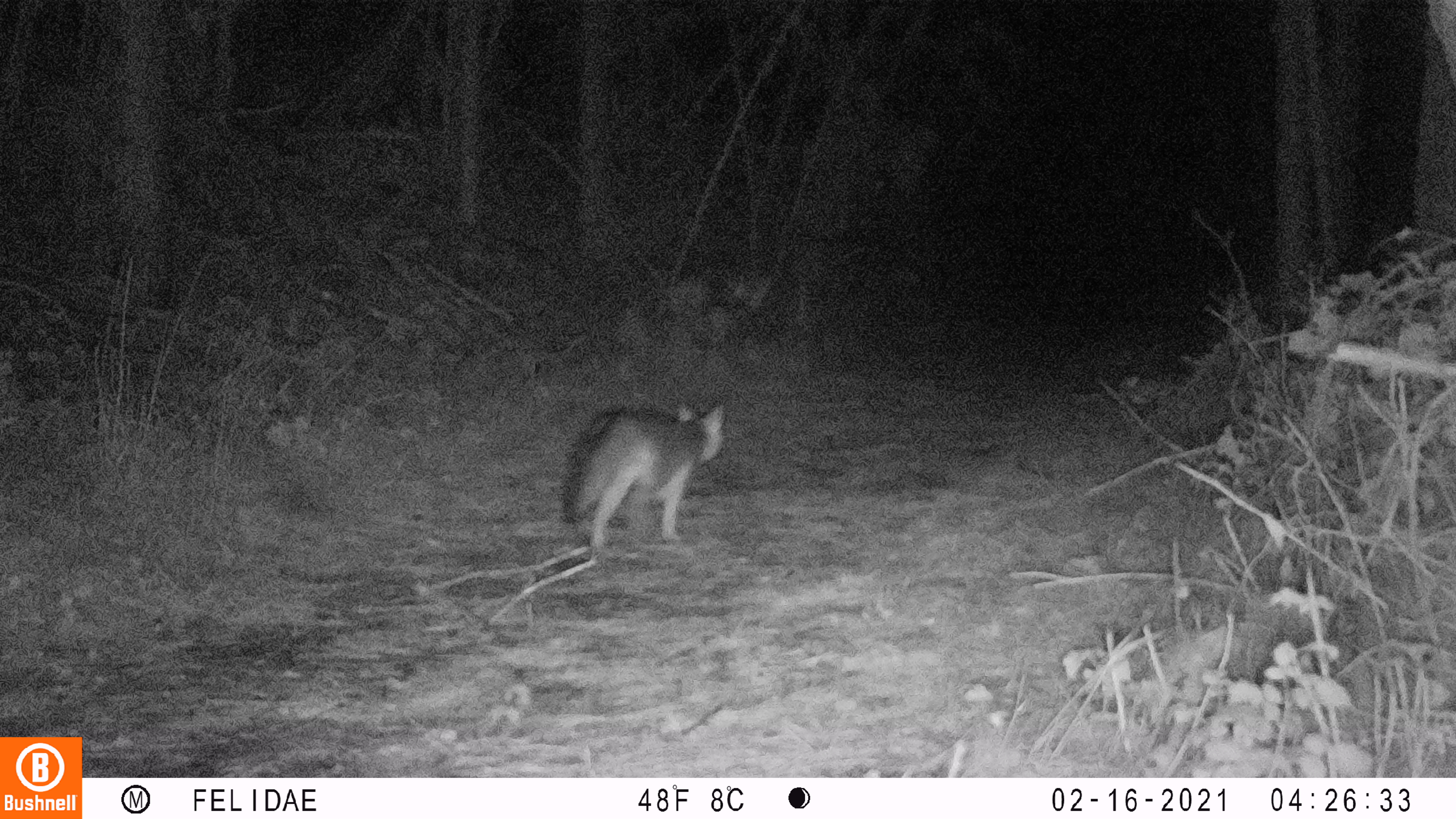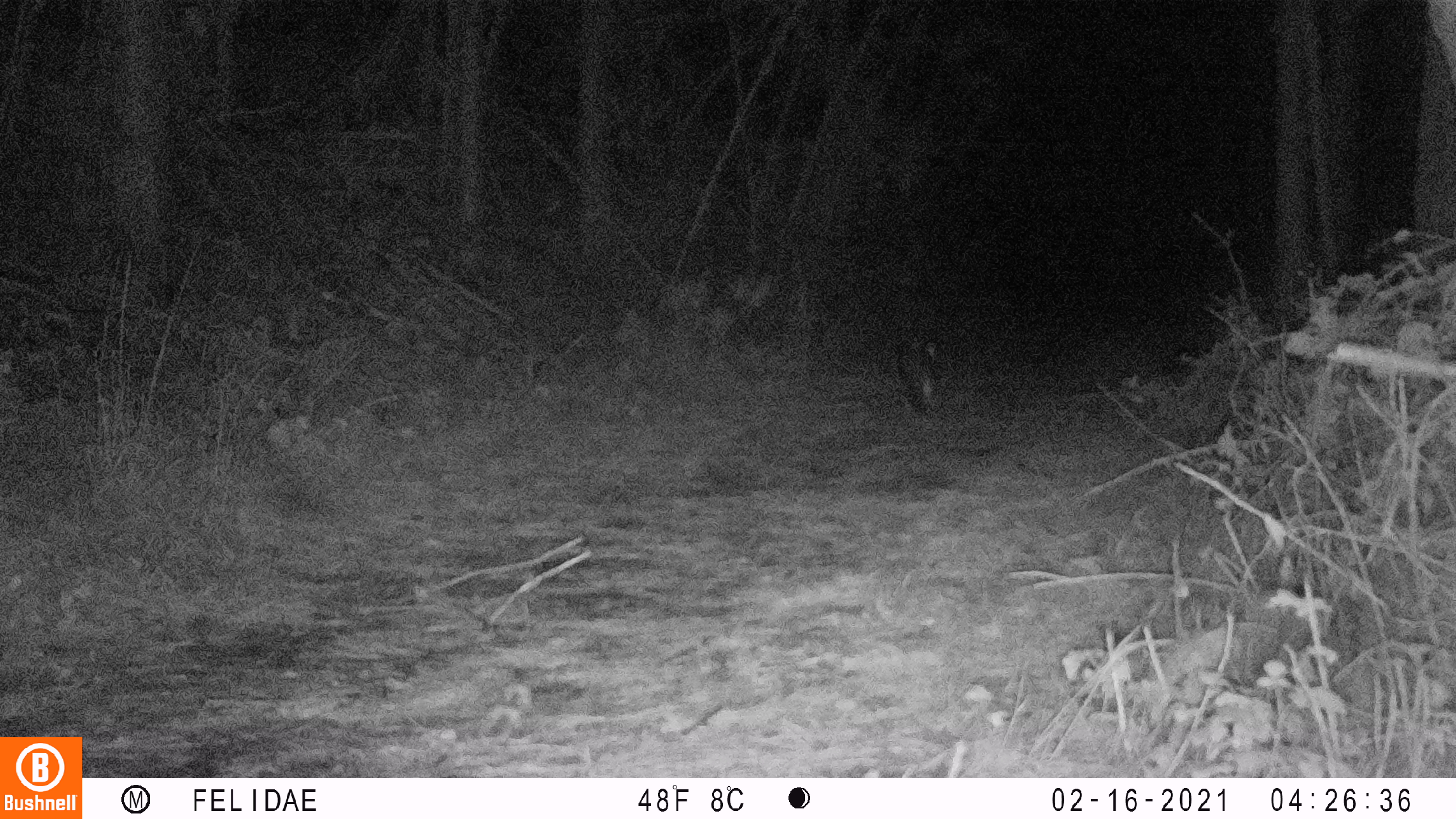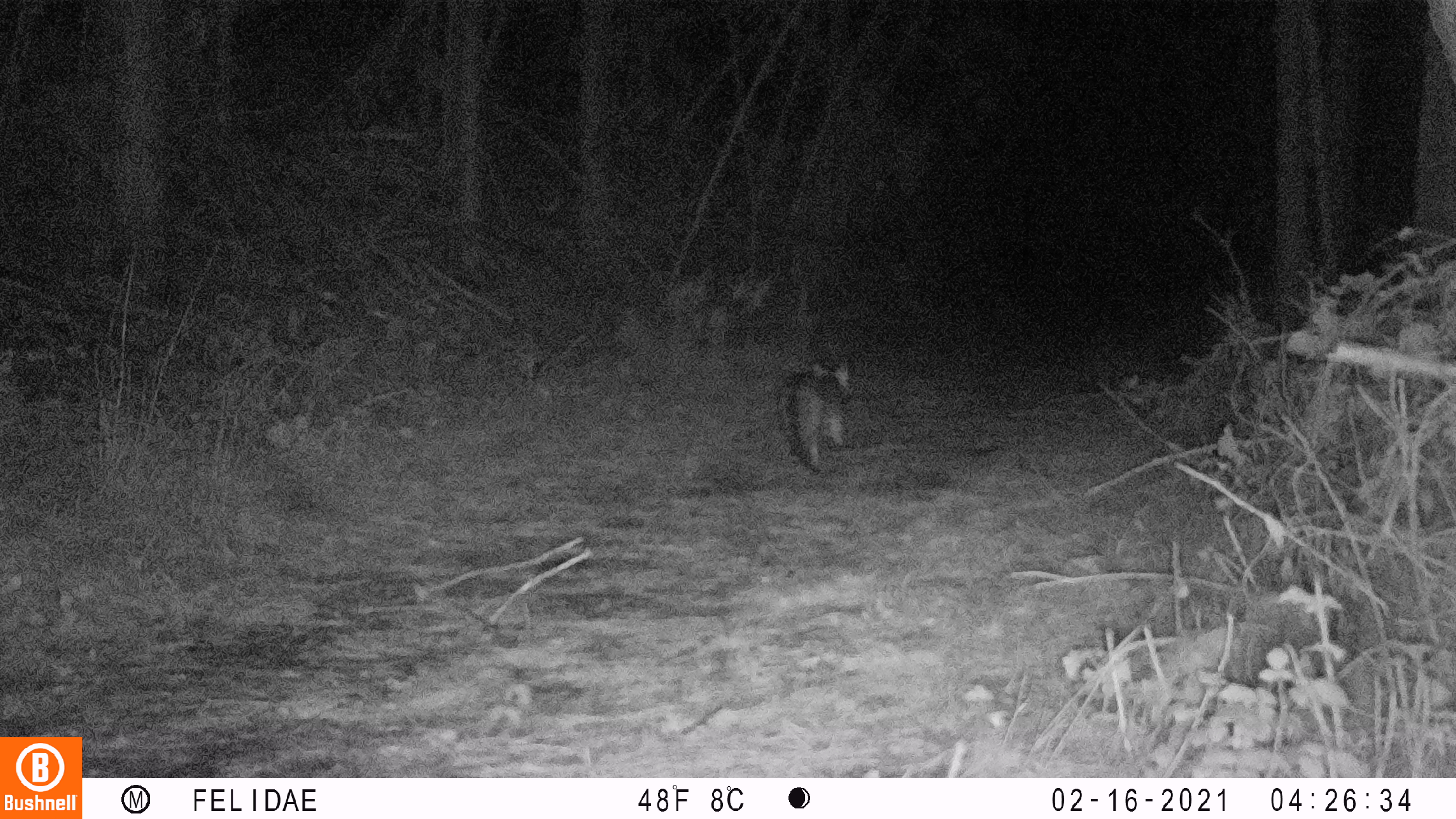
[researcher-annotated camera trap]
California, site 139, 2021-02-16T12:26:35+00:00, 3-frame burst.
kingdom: Animalia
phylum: Chordata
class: Mammalia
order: Carnivora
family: Canidae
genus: Urocyon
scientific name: Urocyon cinereoargenteus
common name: gray fox